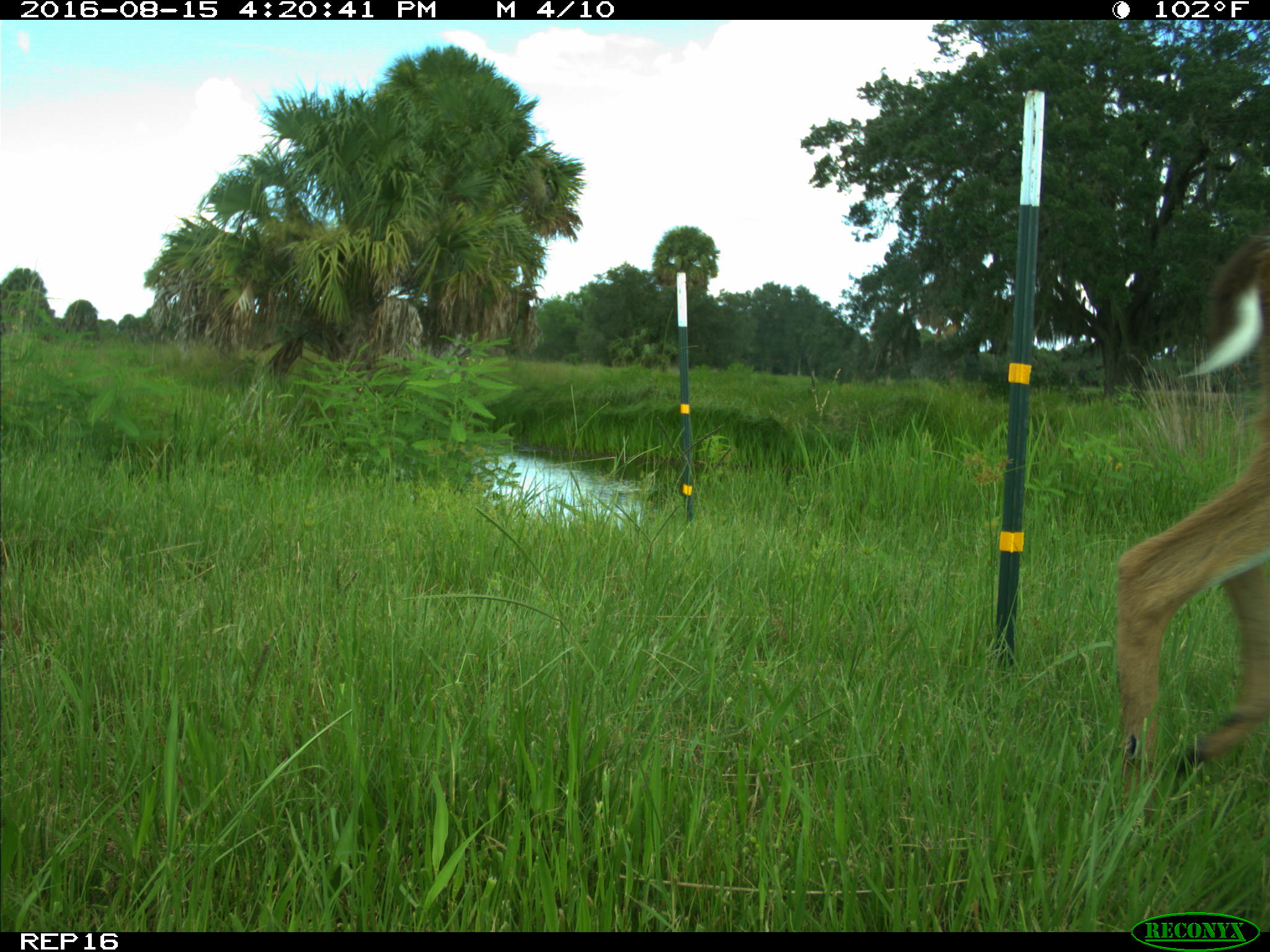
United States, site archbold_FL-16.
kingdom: Animalia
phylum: Chordata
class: Mammalia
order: Artiodactyla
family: Cervidae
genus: Odocoileus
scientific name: Odocoileus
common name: deer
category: unidentified deer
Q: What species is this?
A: Unidentified deer (deer) (Odocoileus).